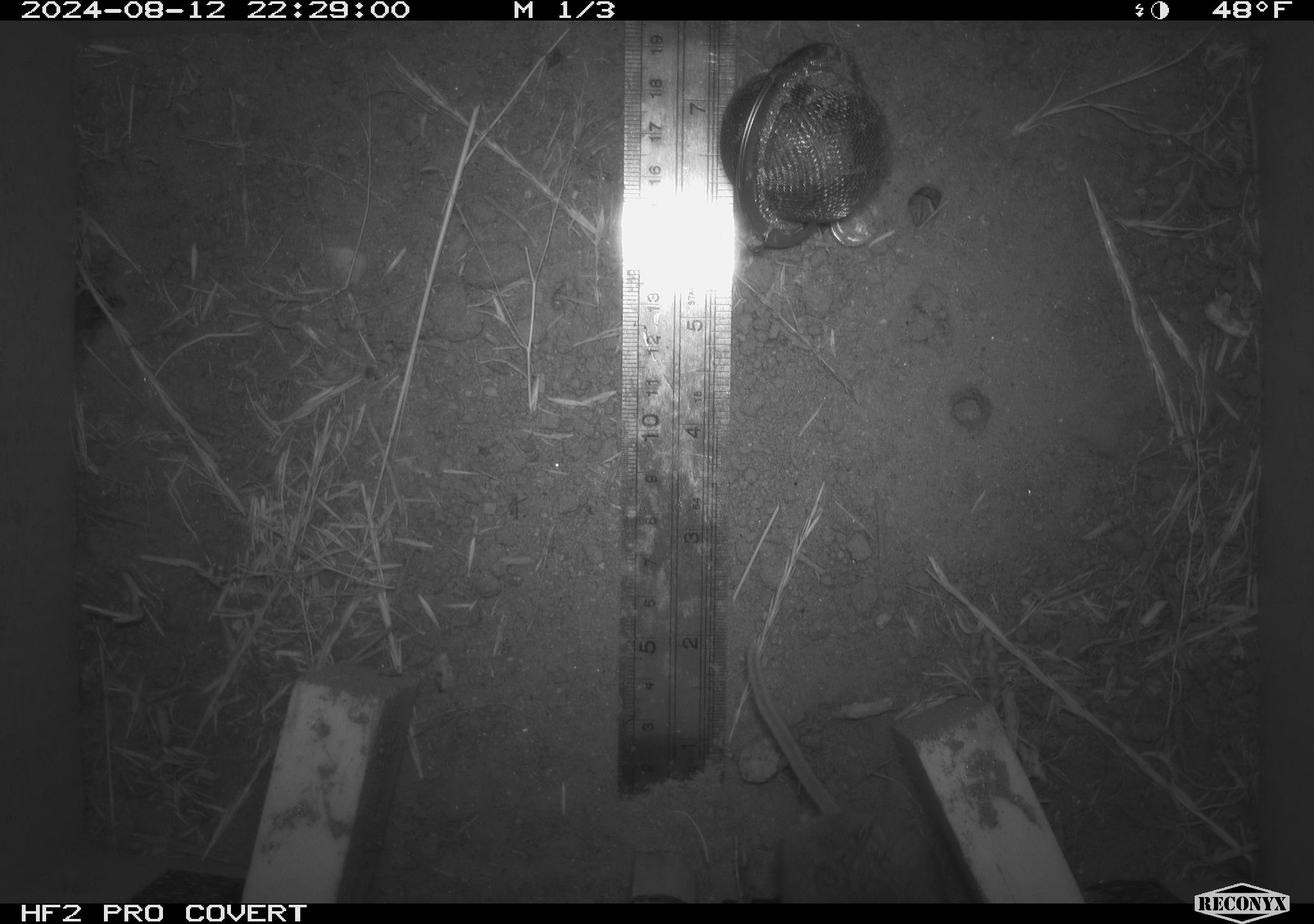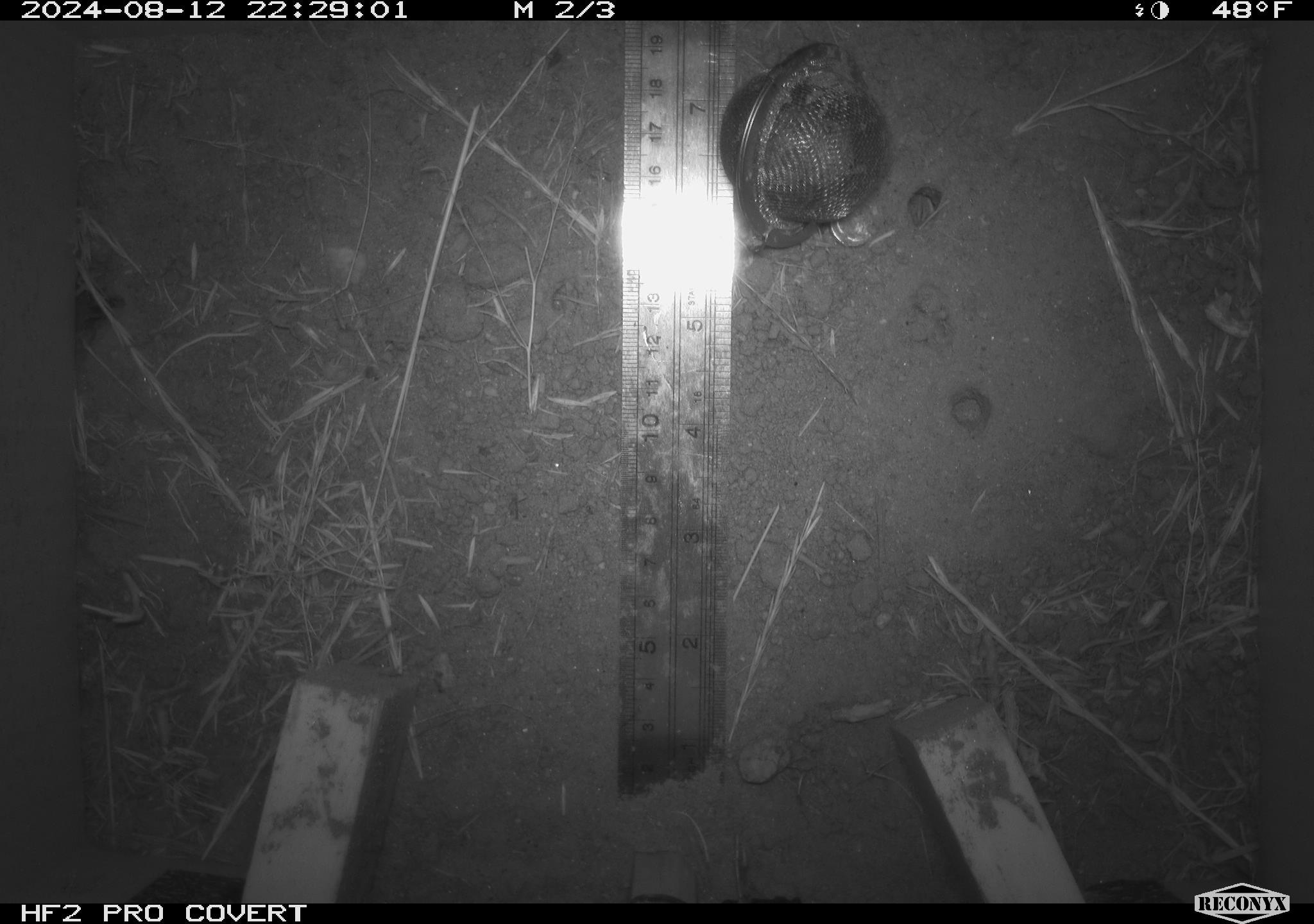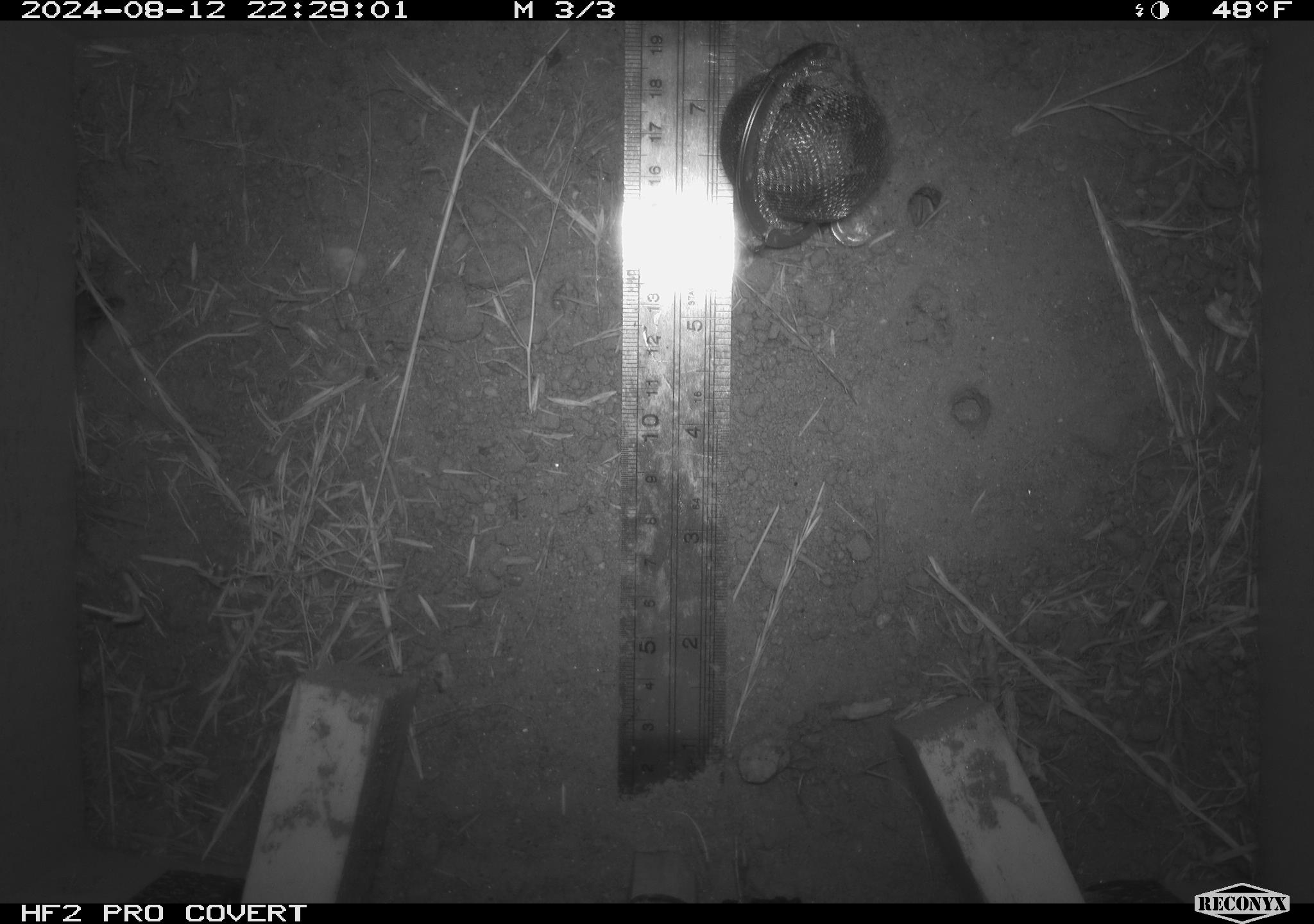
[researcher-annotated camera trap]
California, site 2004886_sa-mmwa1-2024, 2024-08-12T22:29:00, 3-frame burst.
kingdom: Animalia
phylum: Chordata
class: Mammalia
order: Rodentia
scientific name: Rodentia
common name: mouse species